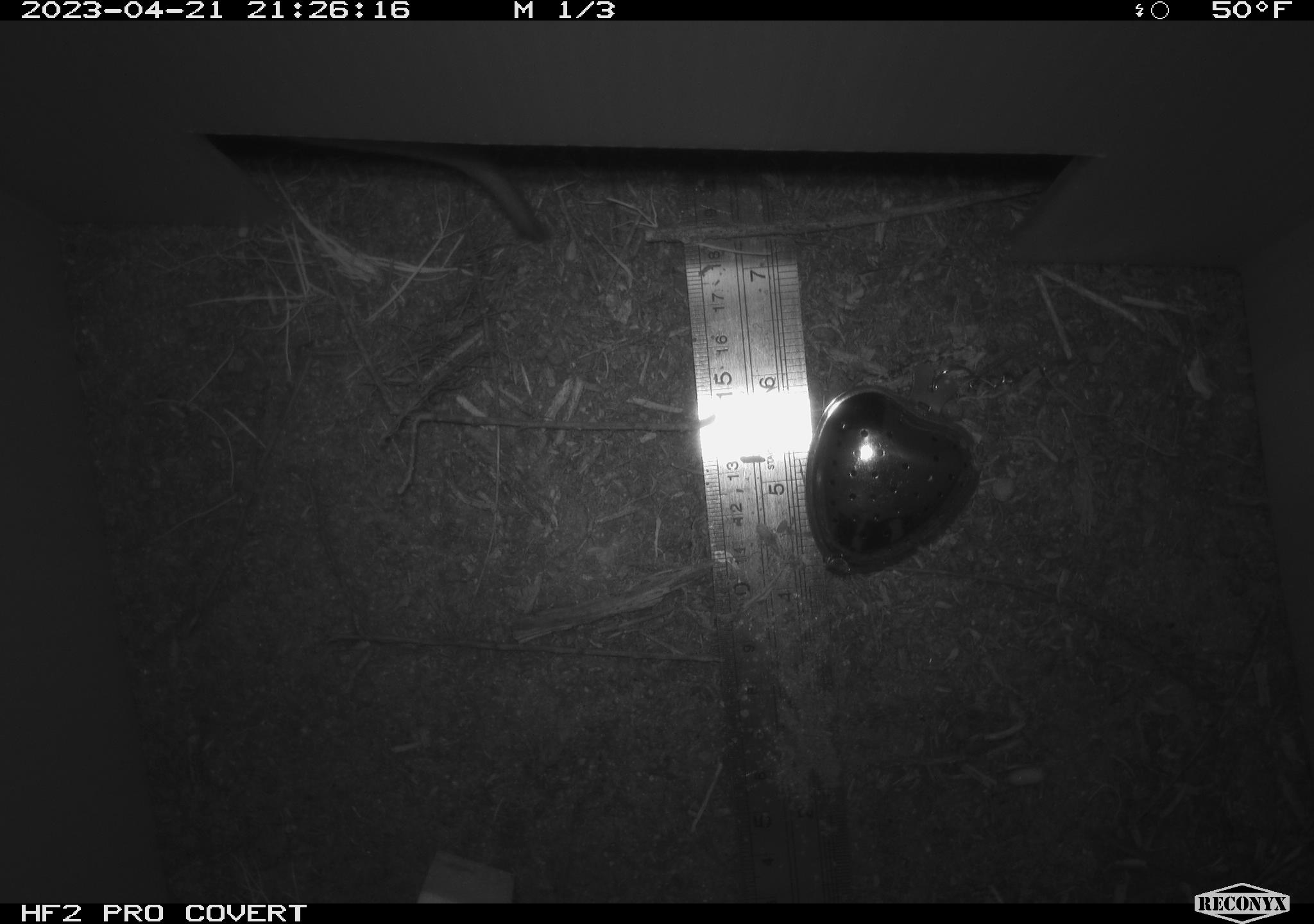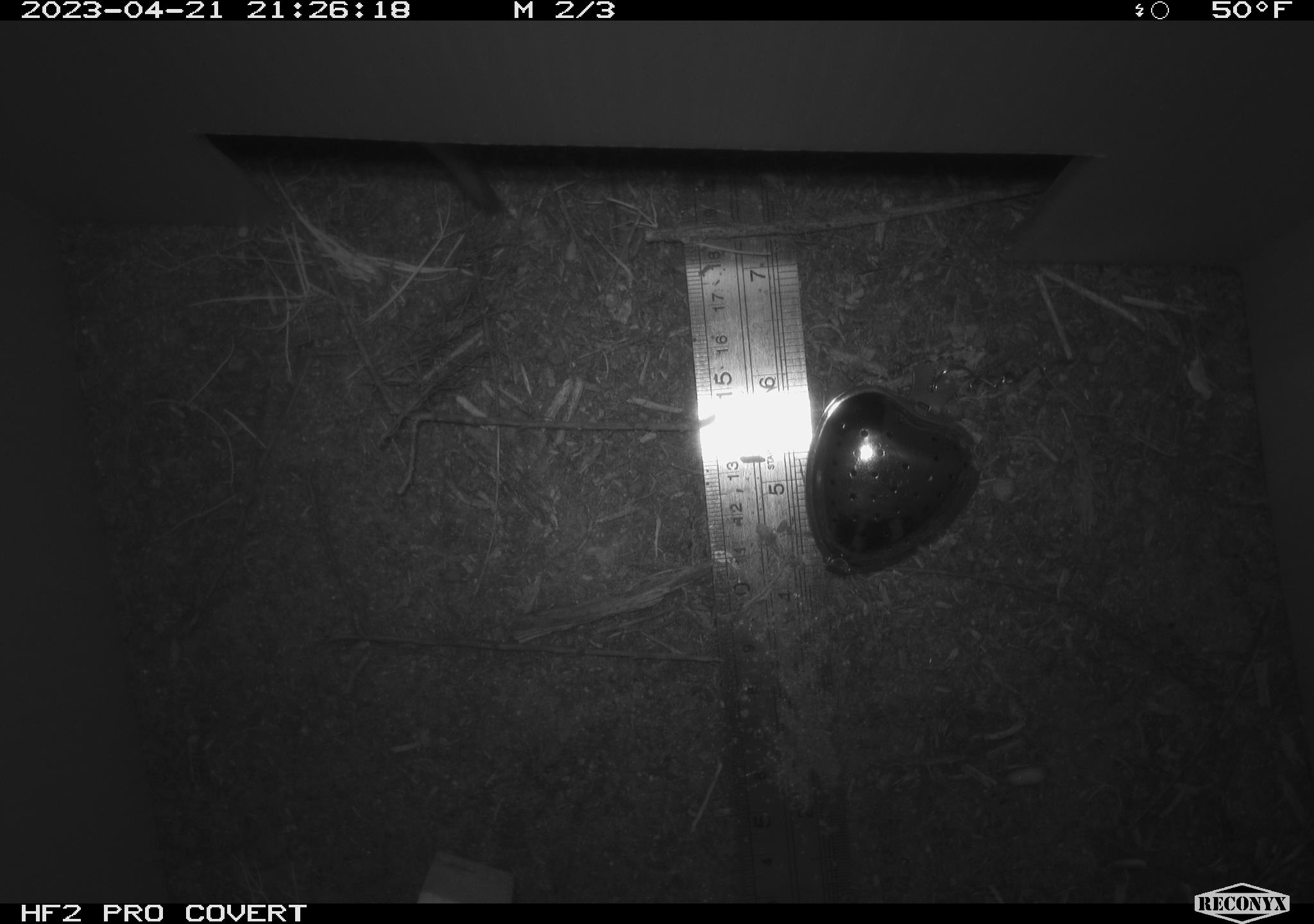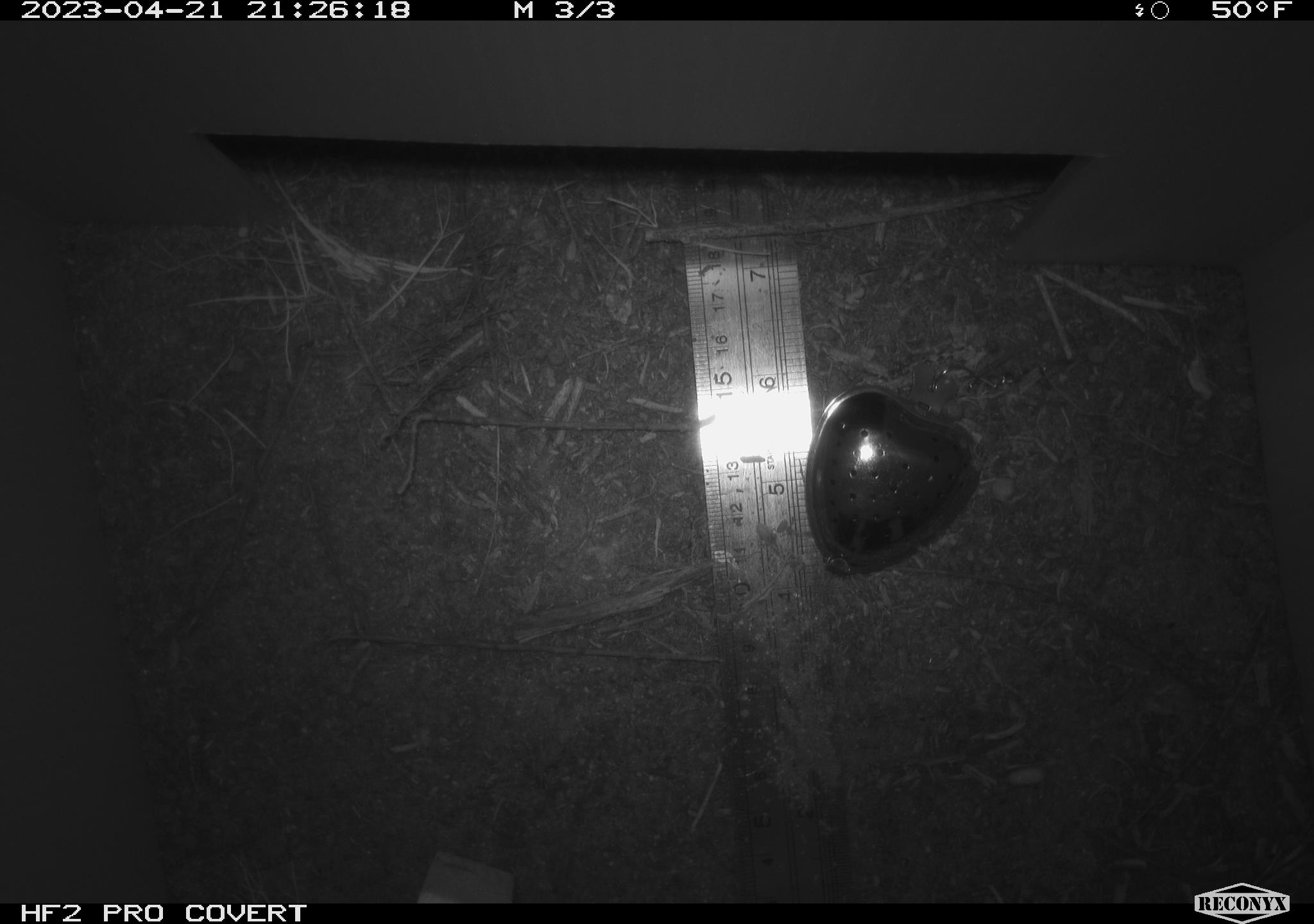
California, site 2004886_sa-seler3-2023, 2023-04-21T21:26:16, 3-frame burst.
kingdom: Animalia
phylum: Chordata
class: Mammalia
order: Rodentia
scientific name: Rodentia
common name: woodrat or rat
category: woodrat or rat species